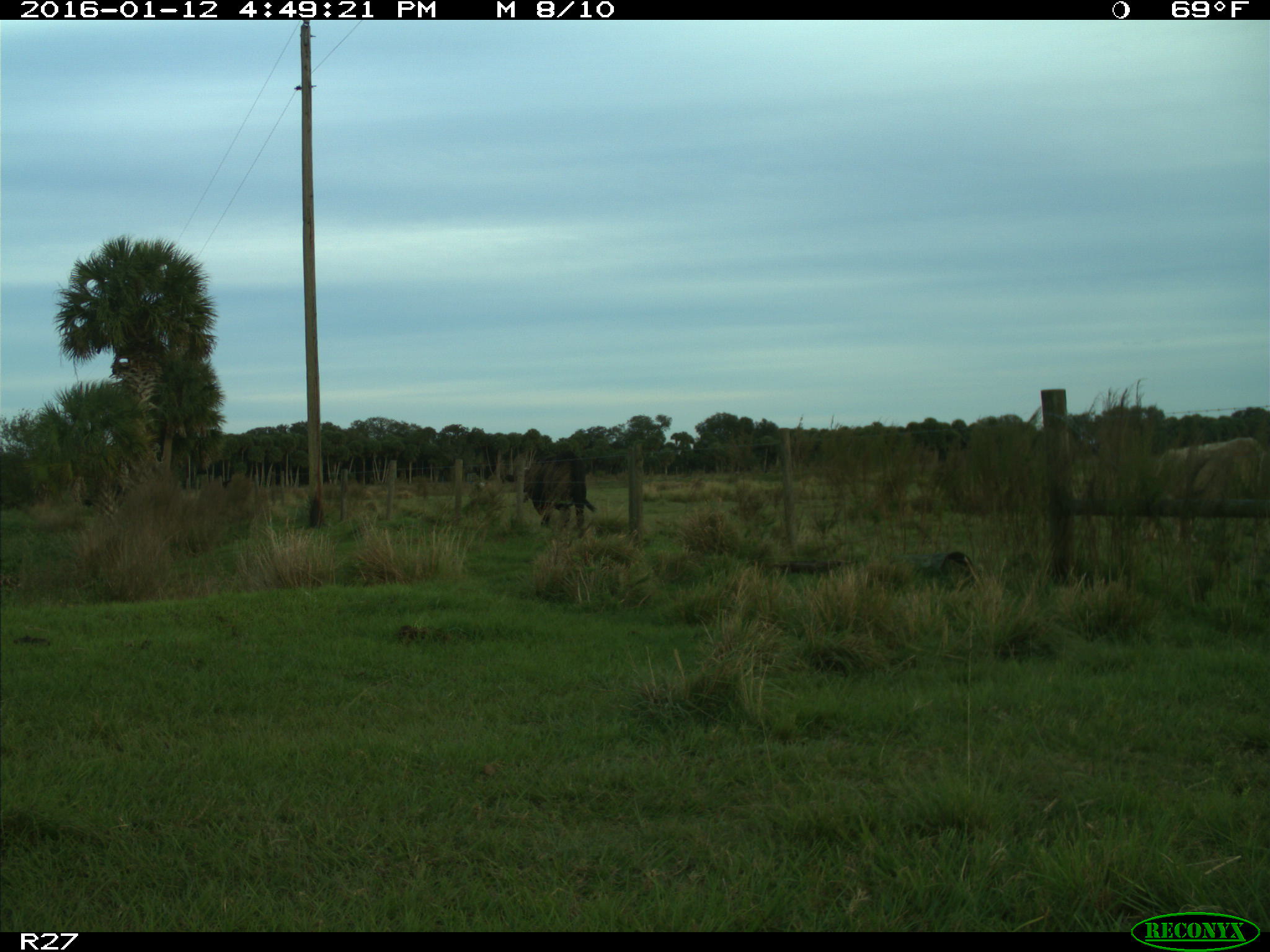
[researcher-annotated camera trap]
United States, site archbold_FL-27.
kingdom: Animalia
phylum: Chordata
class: Mammalia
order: Artiodactyla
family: Bovidae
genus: Bos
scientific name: Bos taurus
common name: domestic cow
Bos taurus (domestic cow).